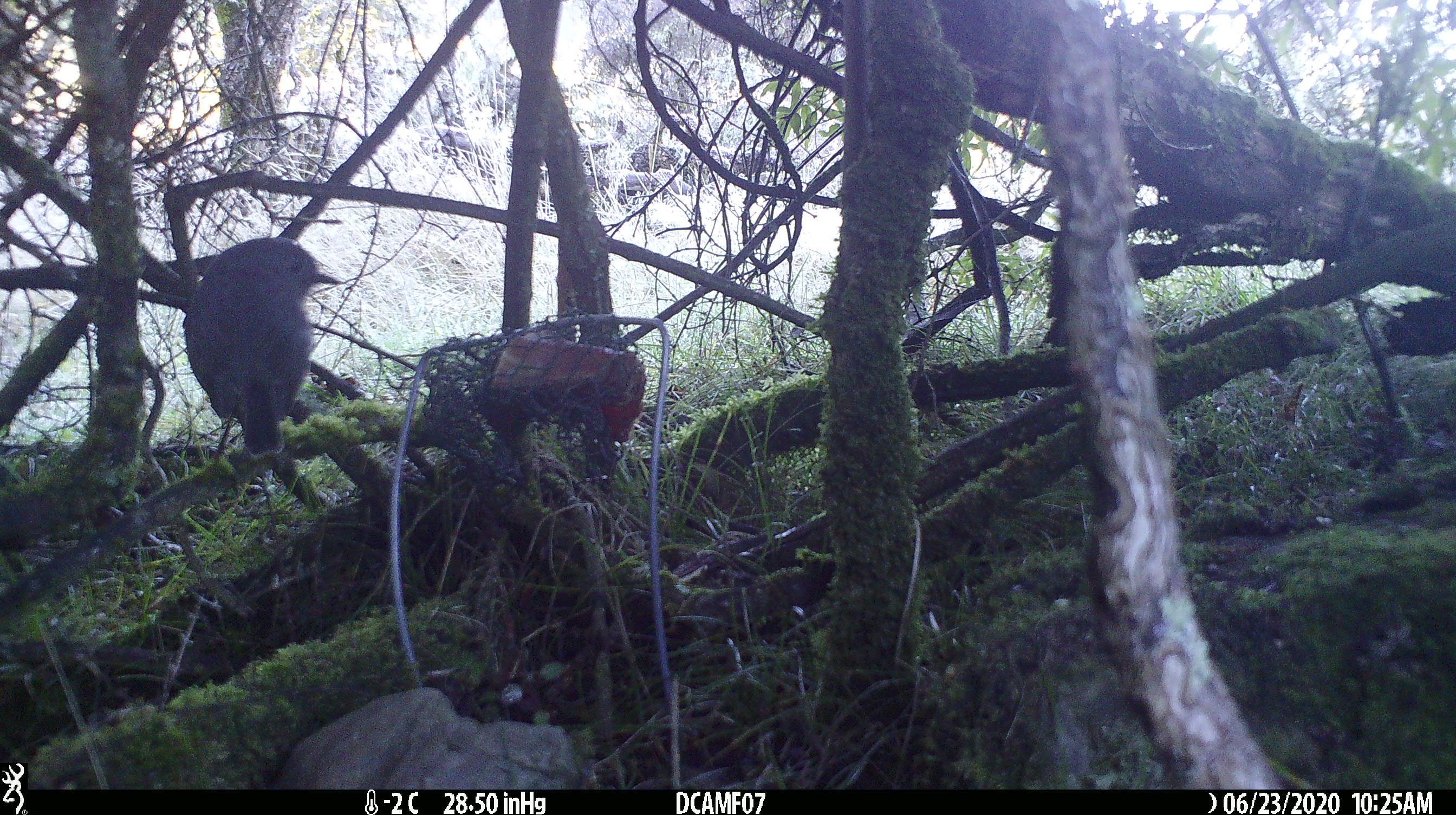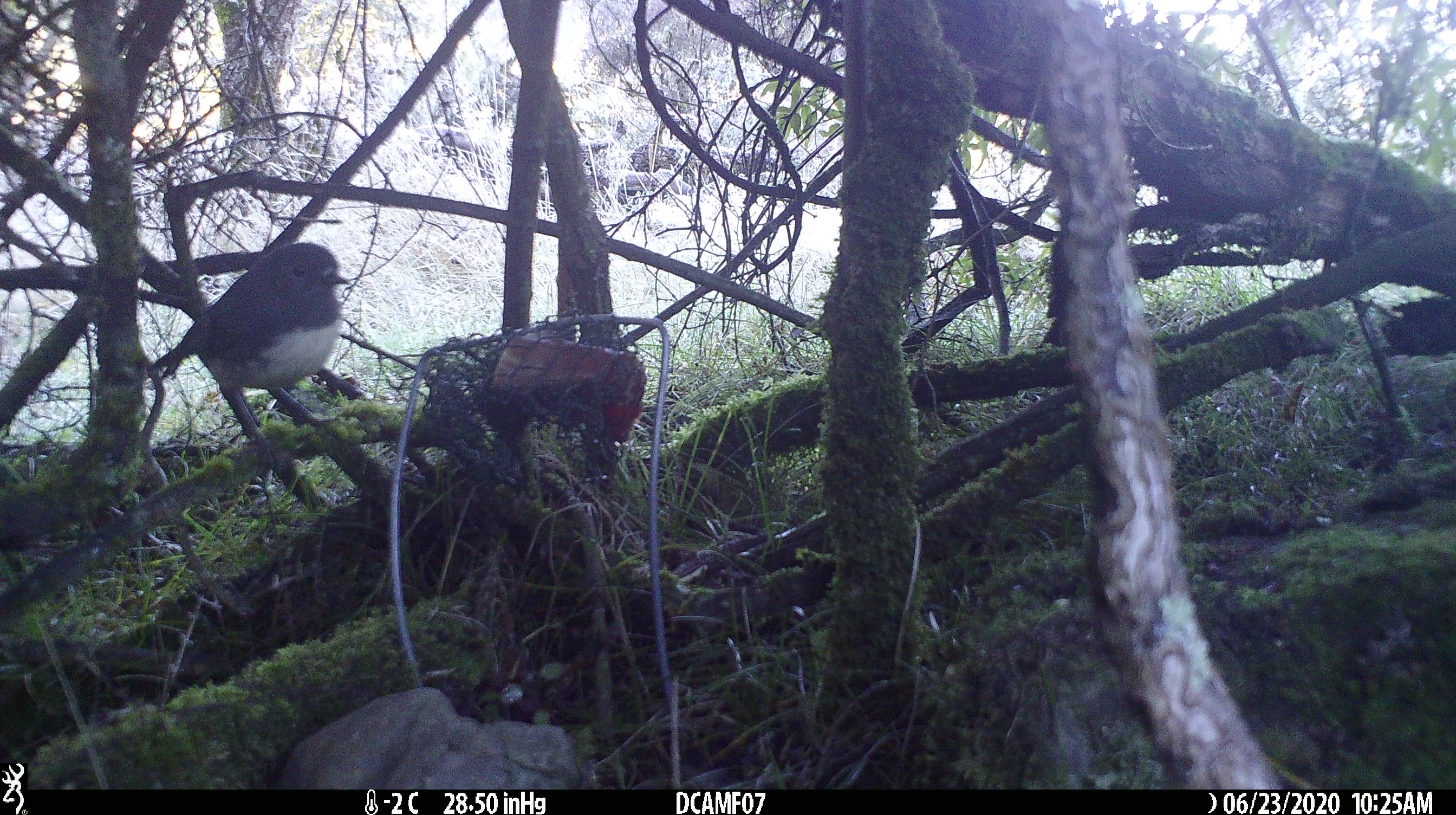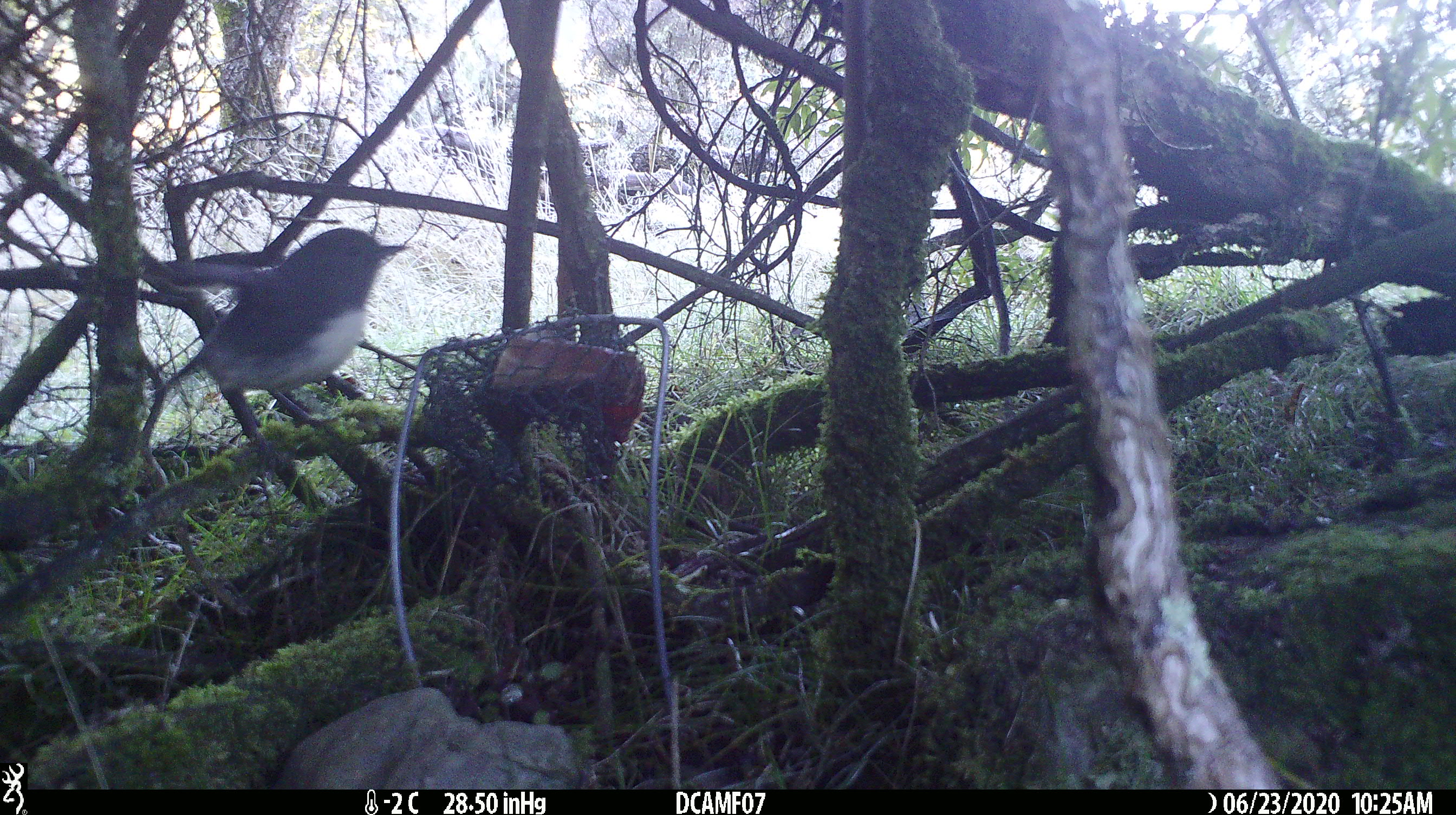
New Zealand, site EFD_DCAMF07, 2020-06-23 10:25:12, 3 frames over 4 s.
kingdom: Animalia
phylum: Chordata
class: Aves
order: Passeriformes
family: Petroicidae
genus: Petroica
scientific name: Petroica australis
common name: new zealand robin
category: robin